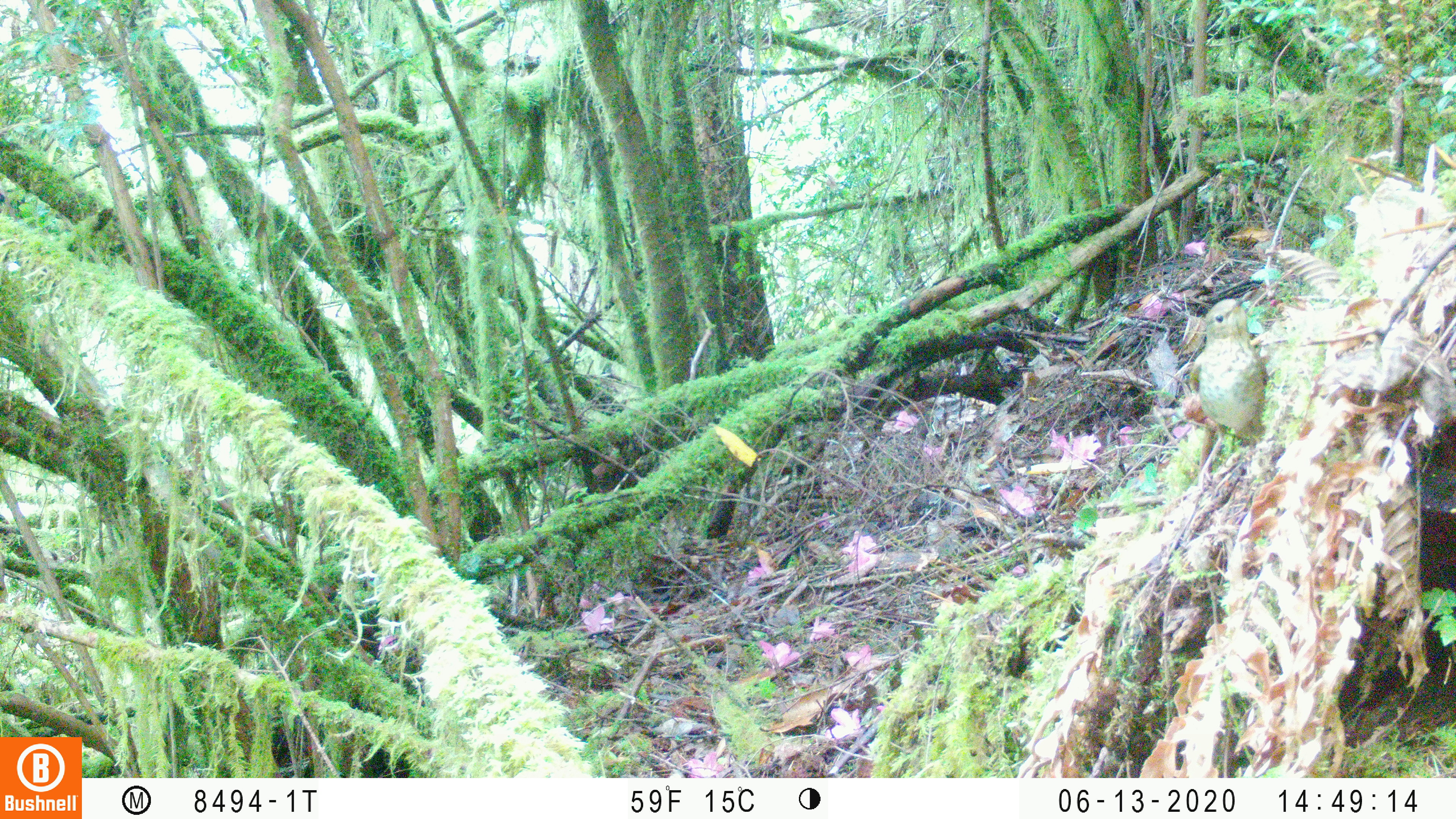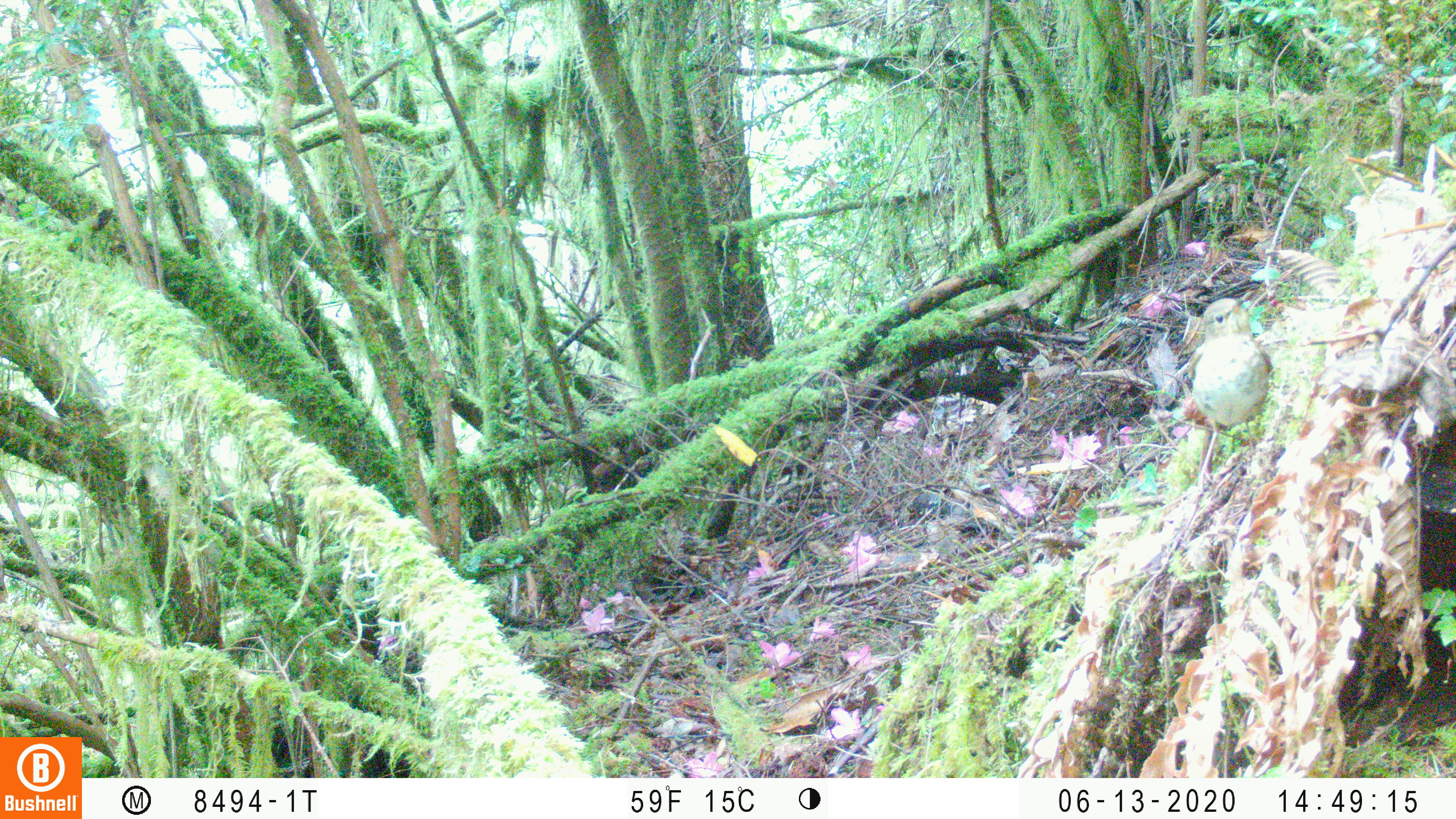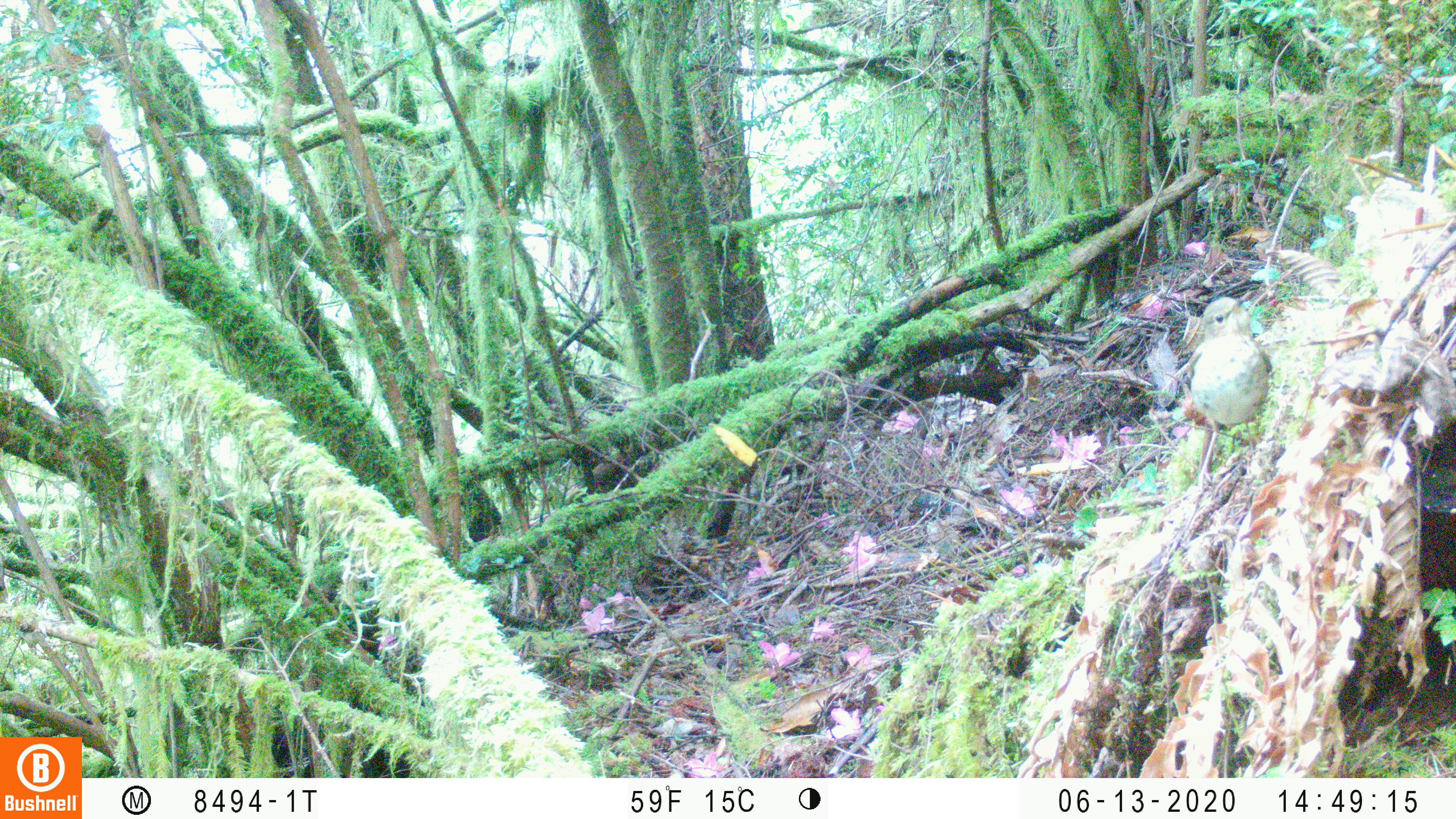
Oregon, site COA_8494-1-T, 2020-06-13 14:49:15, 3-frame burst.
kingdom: Animalia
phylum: Chordata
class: Aves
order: Passeriformes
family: Turdidae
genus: Catharus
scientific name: Catharus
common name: brown thrushes and nightingale-thrushes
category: catharus species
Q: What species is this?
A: Catharus species (brown thrushes and nightingale-thrushes) (Catharus).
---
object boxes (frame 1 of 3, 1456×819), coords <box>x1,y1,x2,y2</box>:
catharus species: <box>1191,291,1269,456</box>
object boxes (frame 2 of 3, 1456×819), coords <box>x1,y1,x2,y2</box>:
catharus species: <box>1196,293,1271,457</box>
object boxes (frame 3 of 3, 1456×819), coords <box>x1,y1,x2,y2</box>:
catharus species: <box>1183,290,1273,476</box>